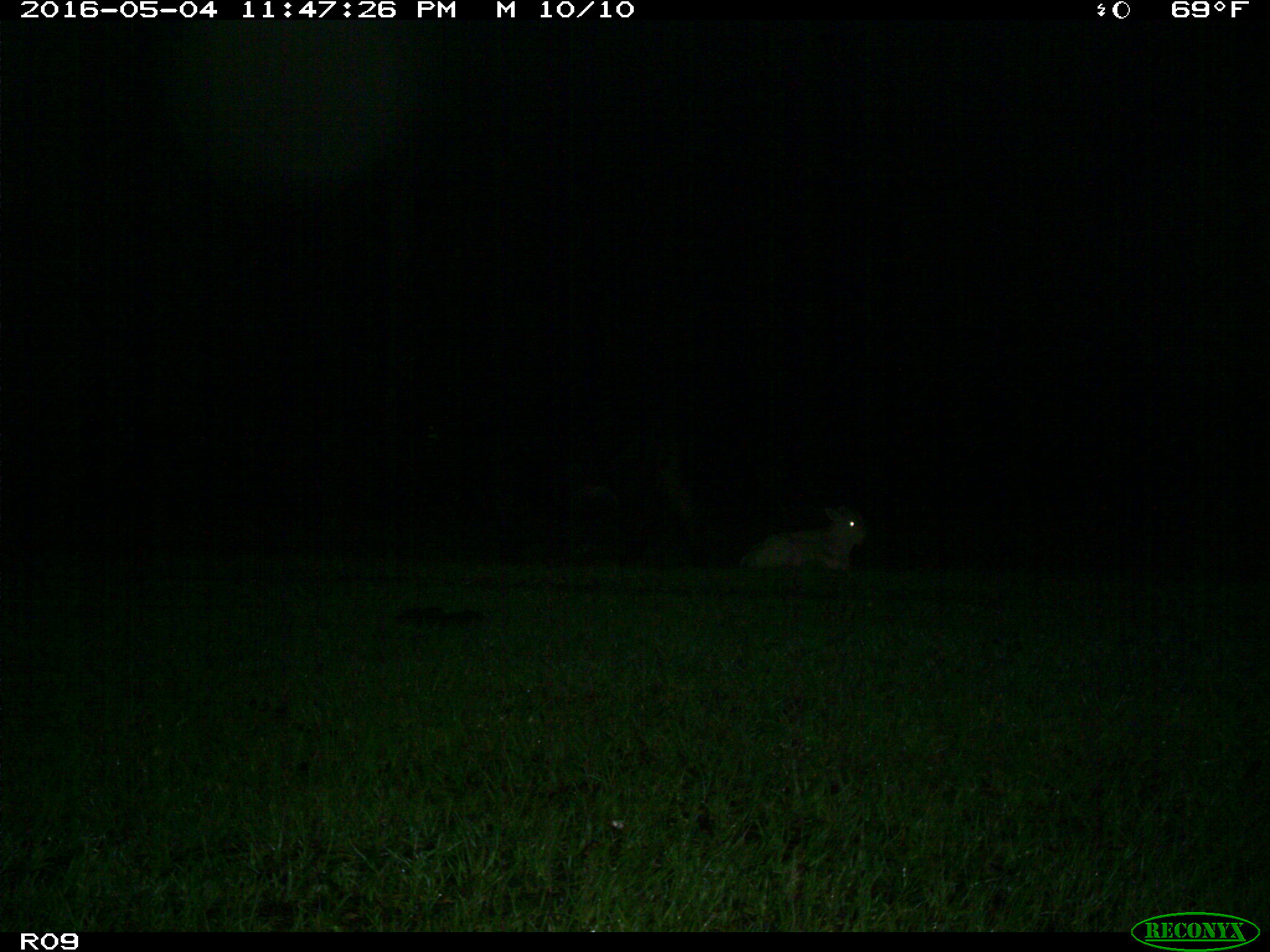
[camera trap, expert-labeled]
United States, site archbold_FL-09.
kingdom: Animalia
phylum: Chordata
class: Mammalia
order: Artiodactyla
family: Bovidae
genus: Bos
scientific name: Bos taurus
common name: domestic cow